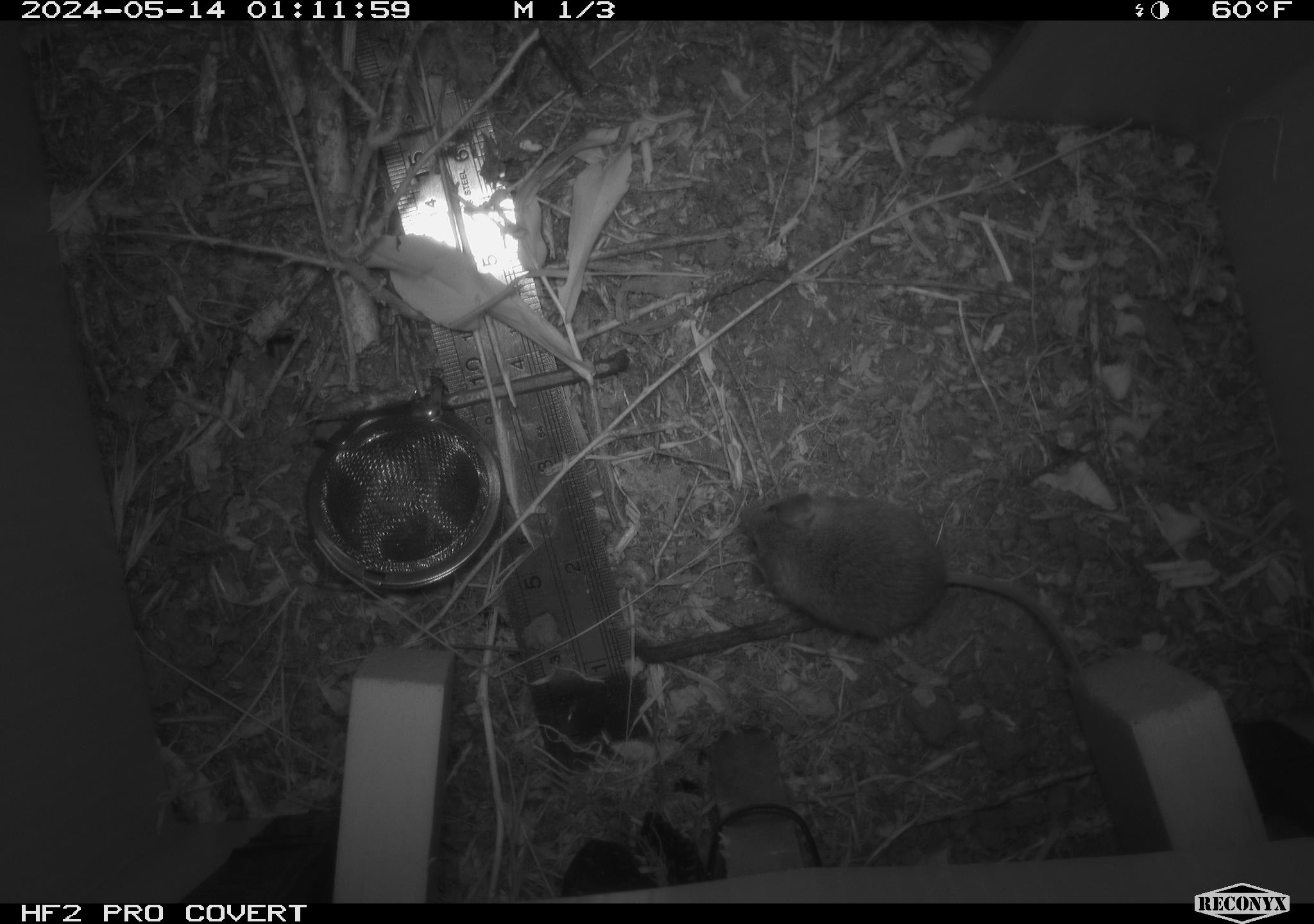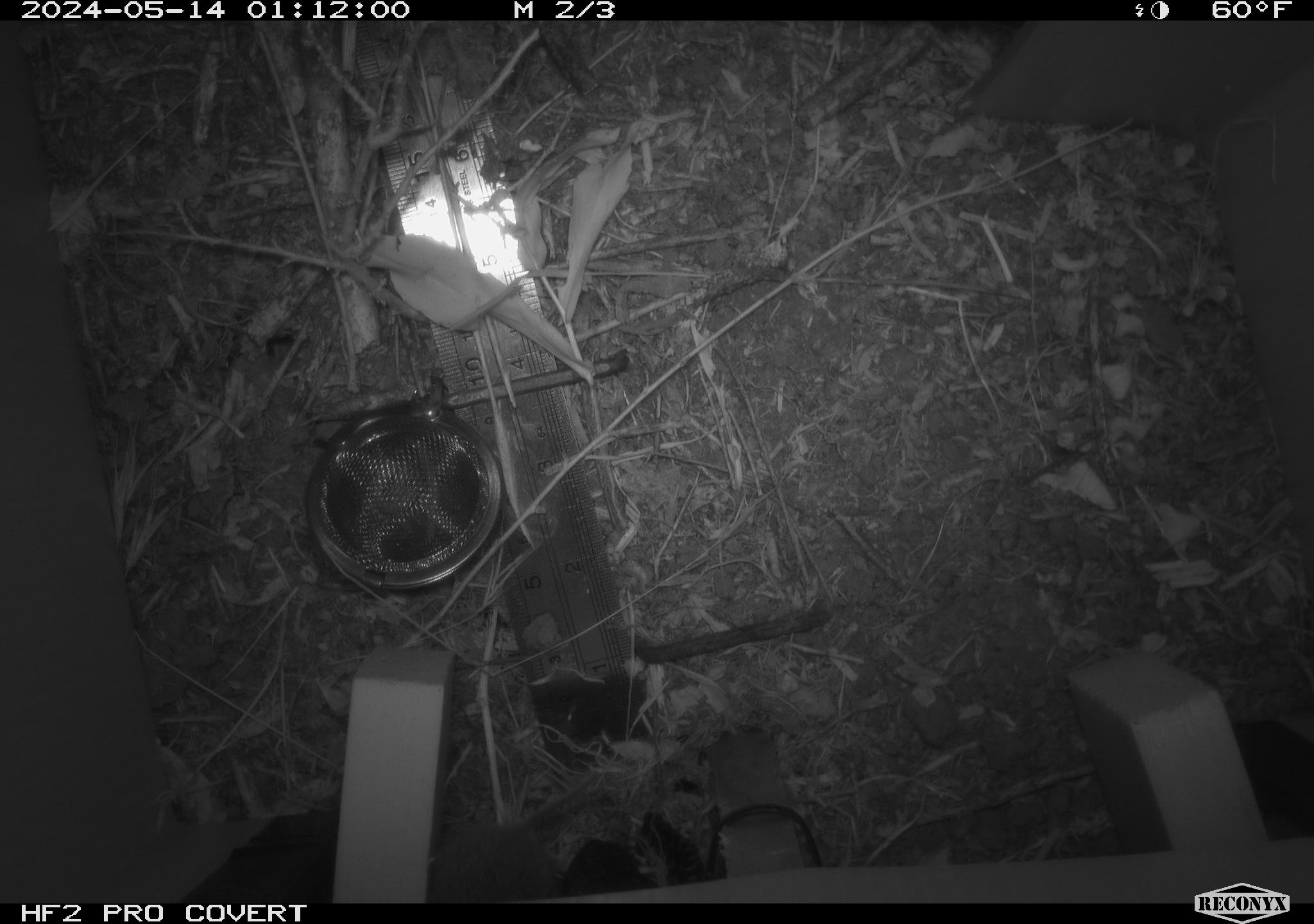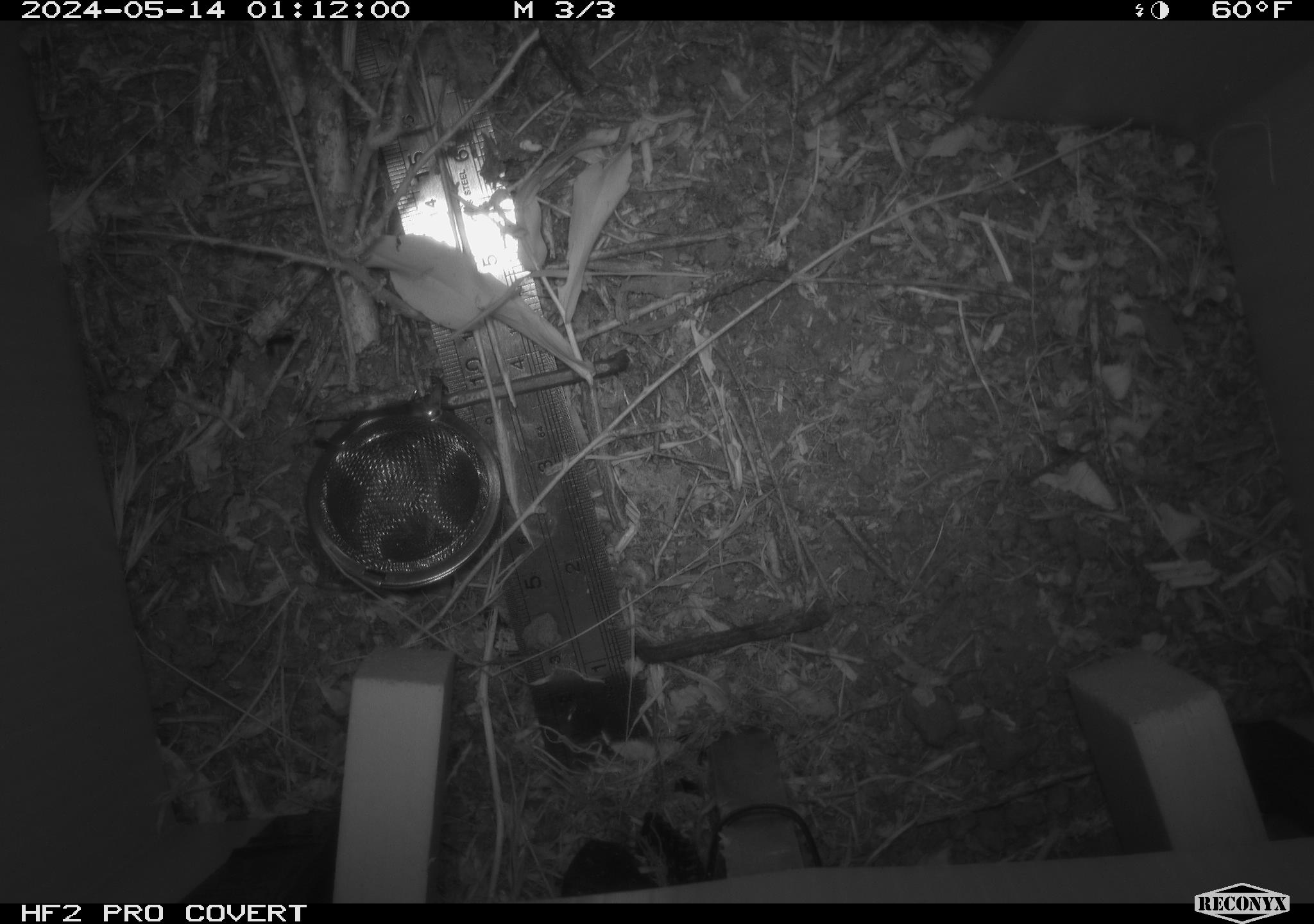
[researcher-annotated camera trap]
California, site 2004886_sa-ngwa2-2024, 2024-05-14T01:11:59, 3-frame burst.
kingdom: Animalia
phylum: Chordata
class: Mammalia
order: Rodentia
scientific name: Rodentia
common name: mouse species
Mouse species (Rodentia).